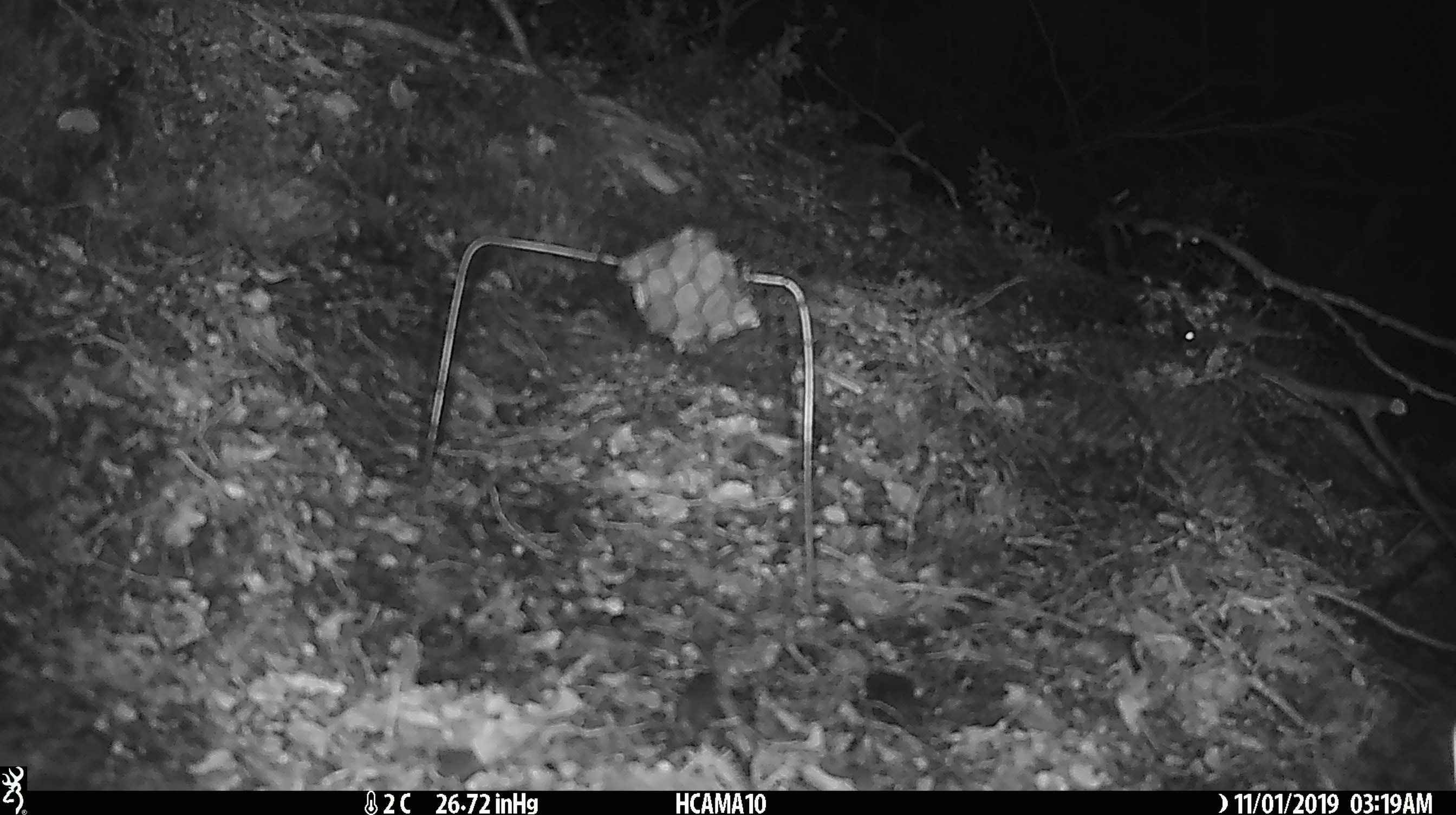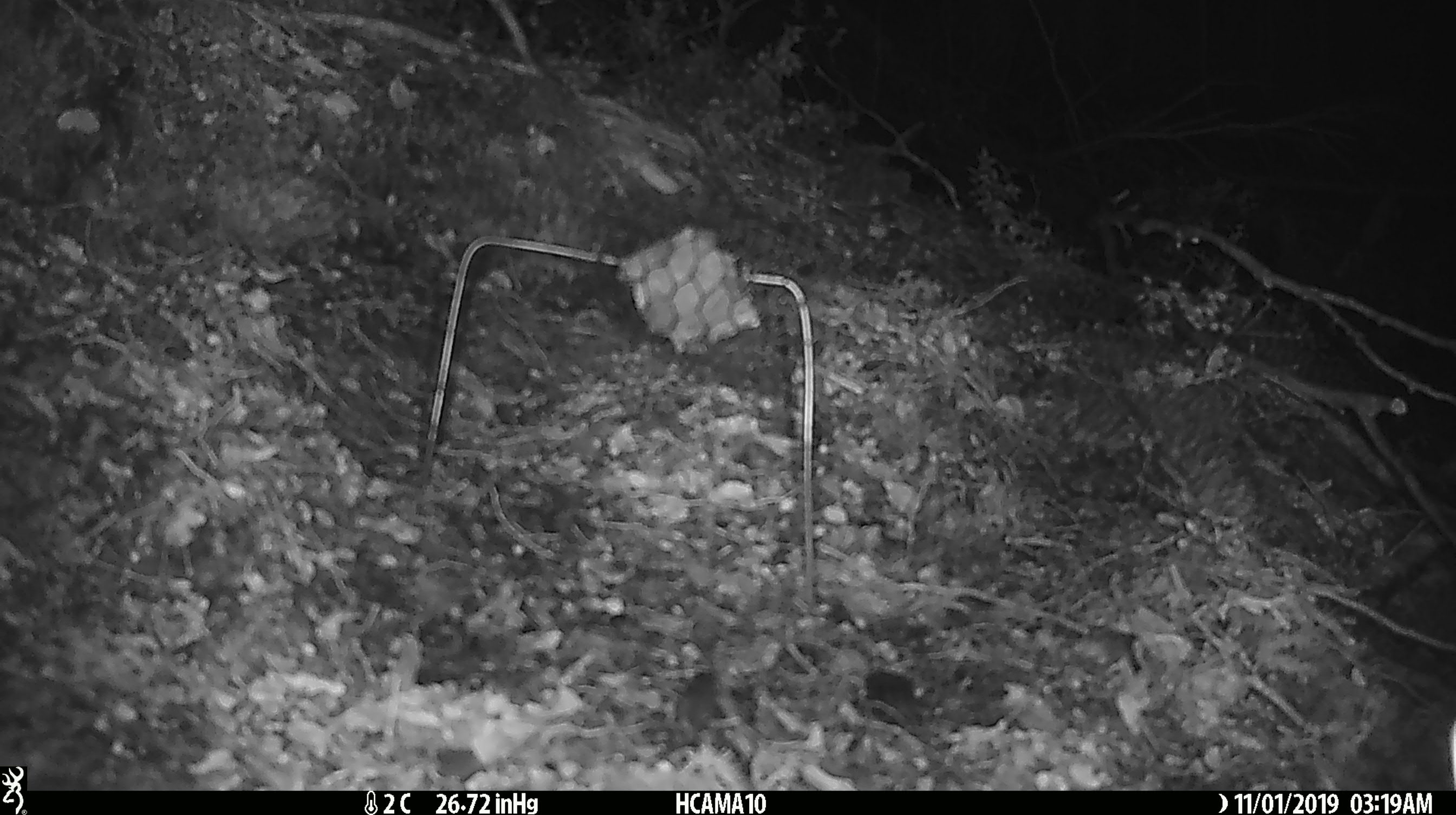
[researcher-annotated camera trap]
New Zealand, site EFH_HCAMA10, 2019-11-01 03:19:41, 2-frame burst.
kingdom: Animalia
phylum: Chordata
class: Mammalia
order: Rodentia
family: Muridae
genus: Mus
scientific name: Mus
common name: mouse